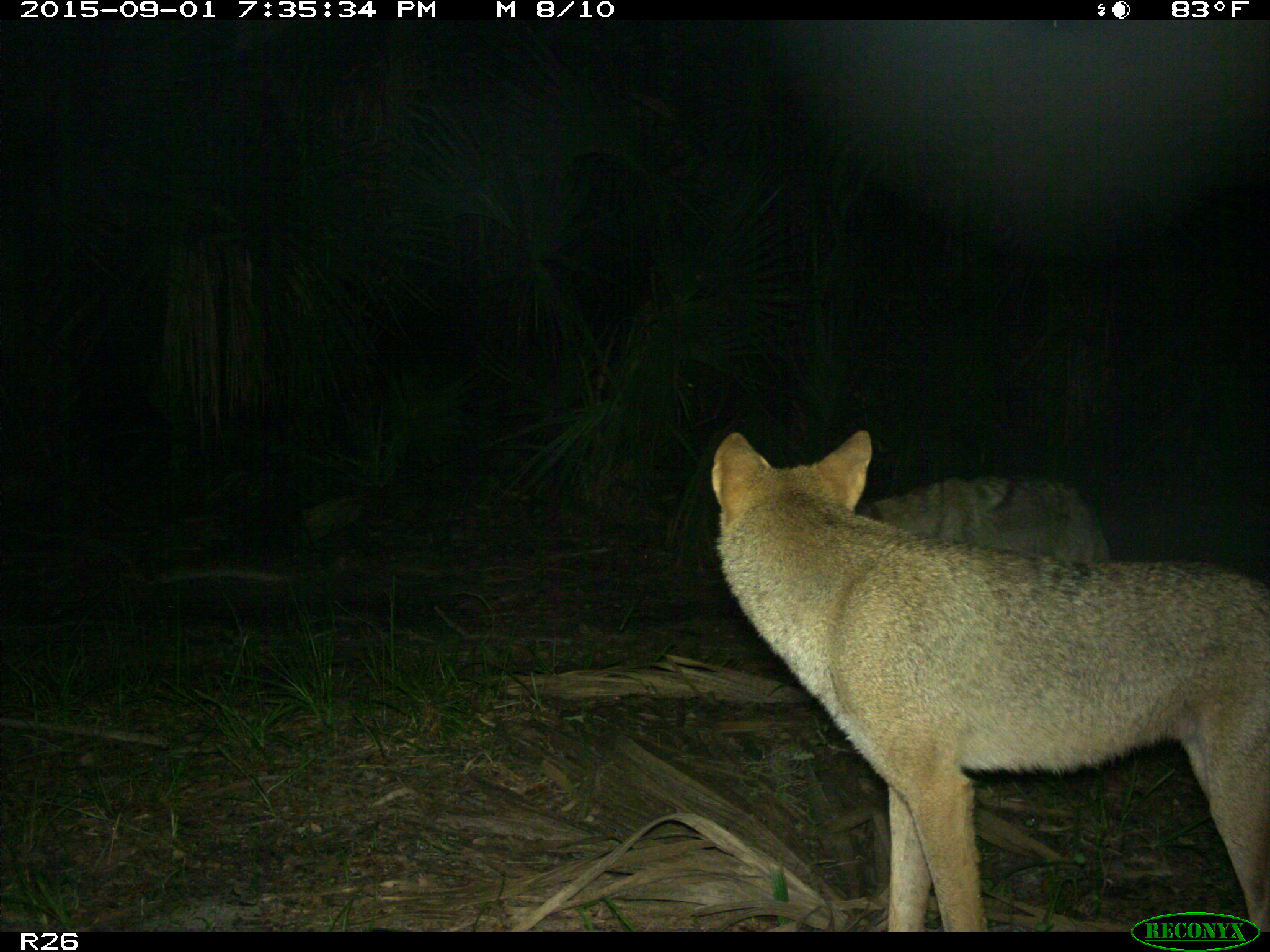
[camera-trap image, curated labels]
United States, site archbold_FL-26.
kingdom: Animalia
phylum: Chordata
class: Mammalia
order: Carnivora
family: Canidae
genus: Canis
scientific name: Canis latrans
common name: coyote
Canis latrans (coyote).